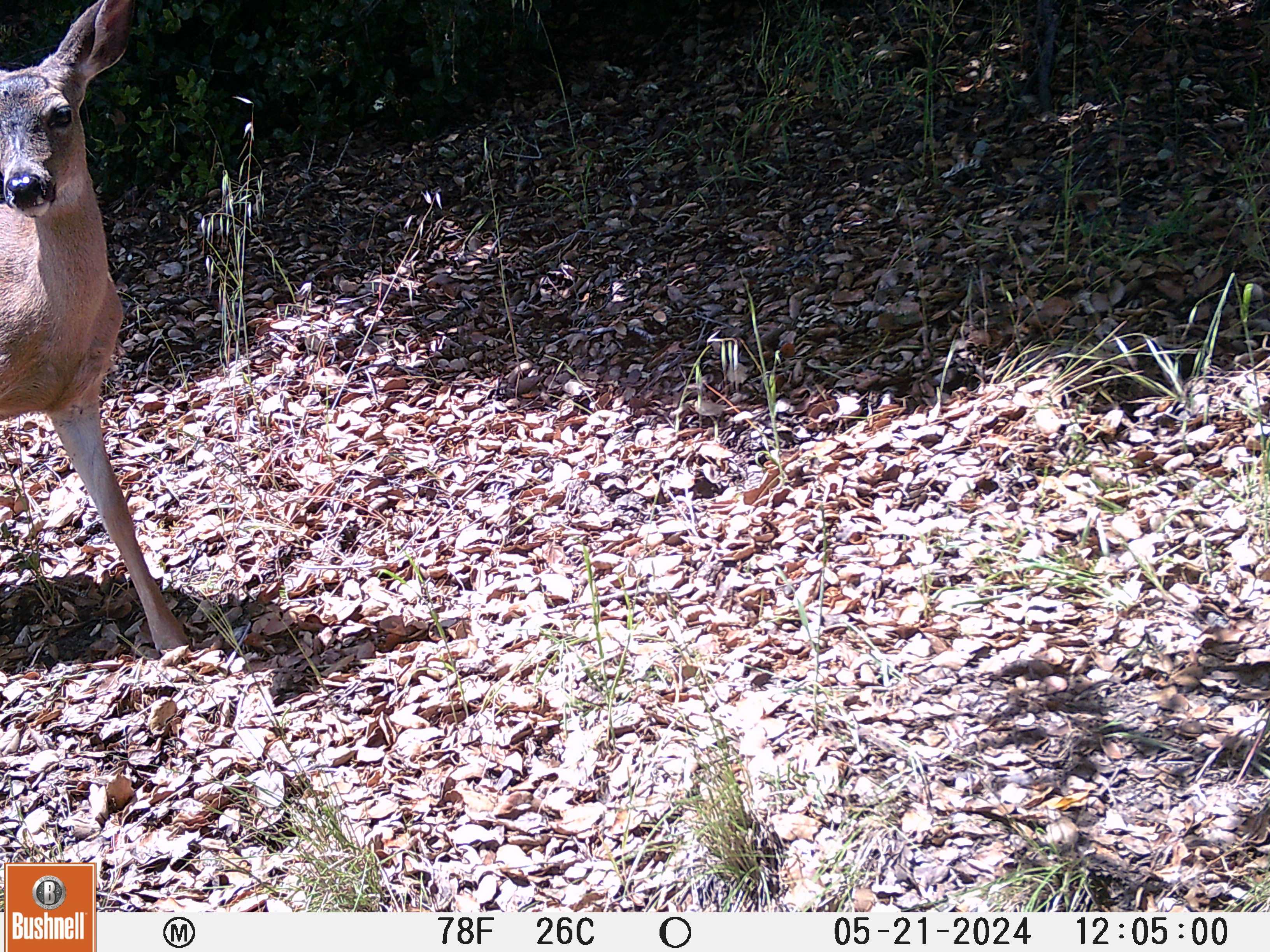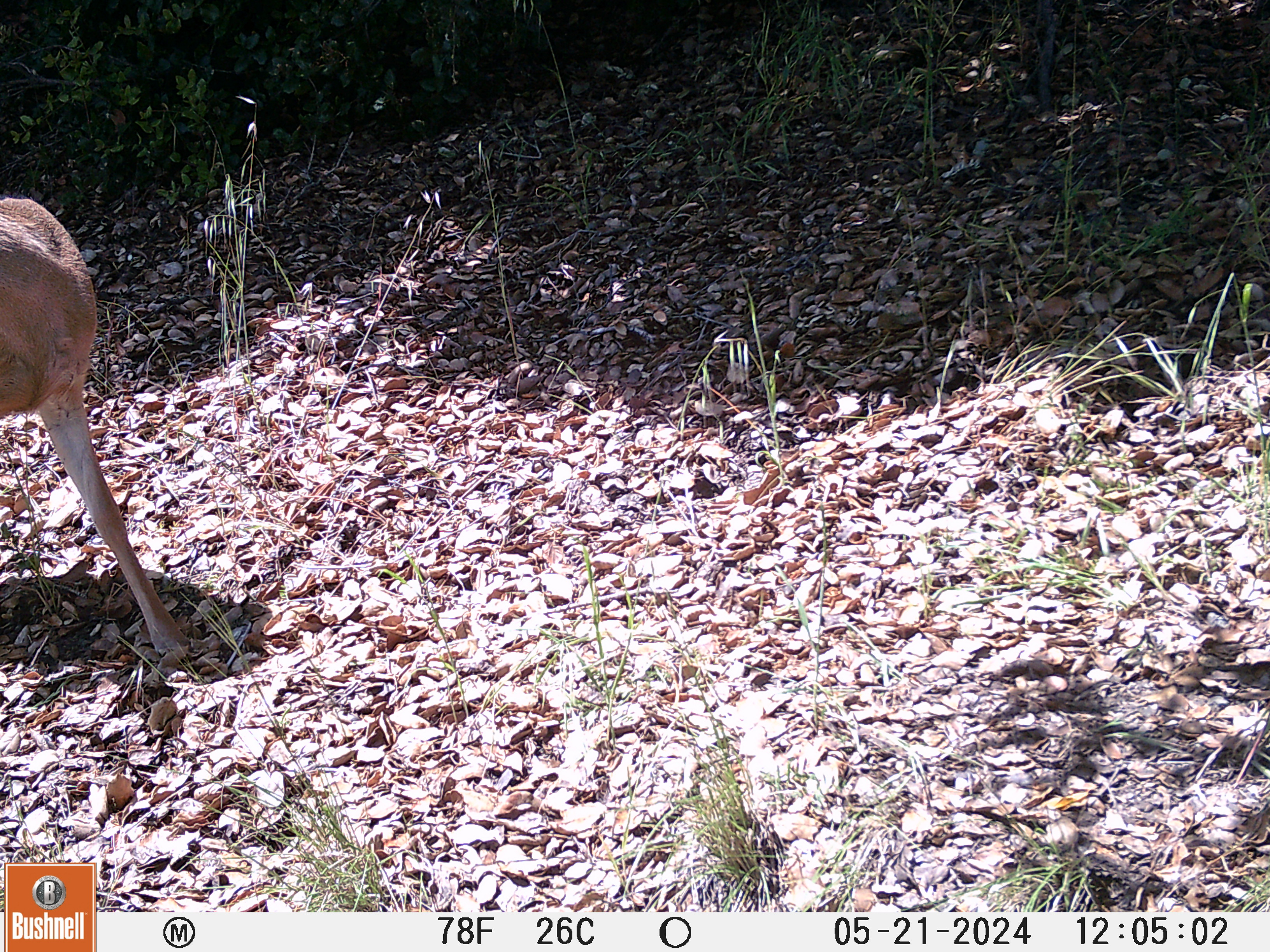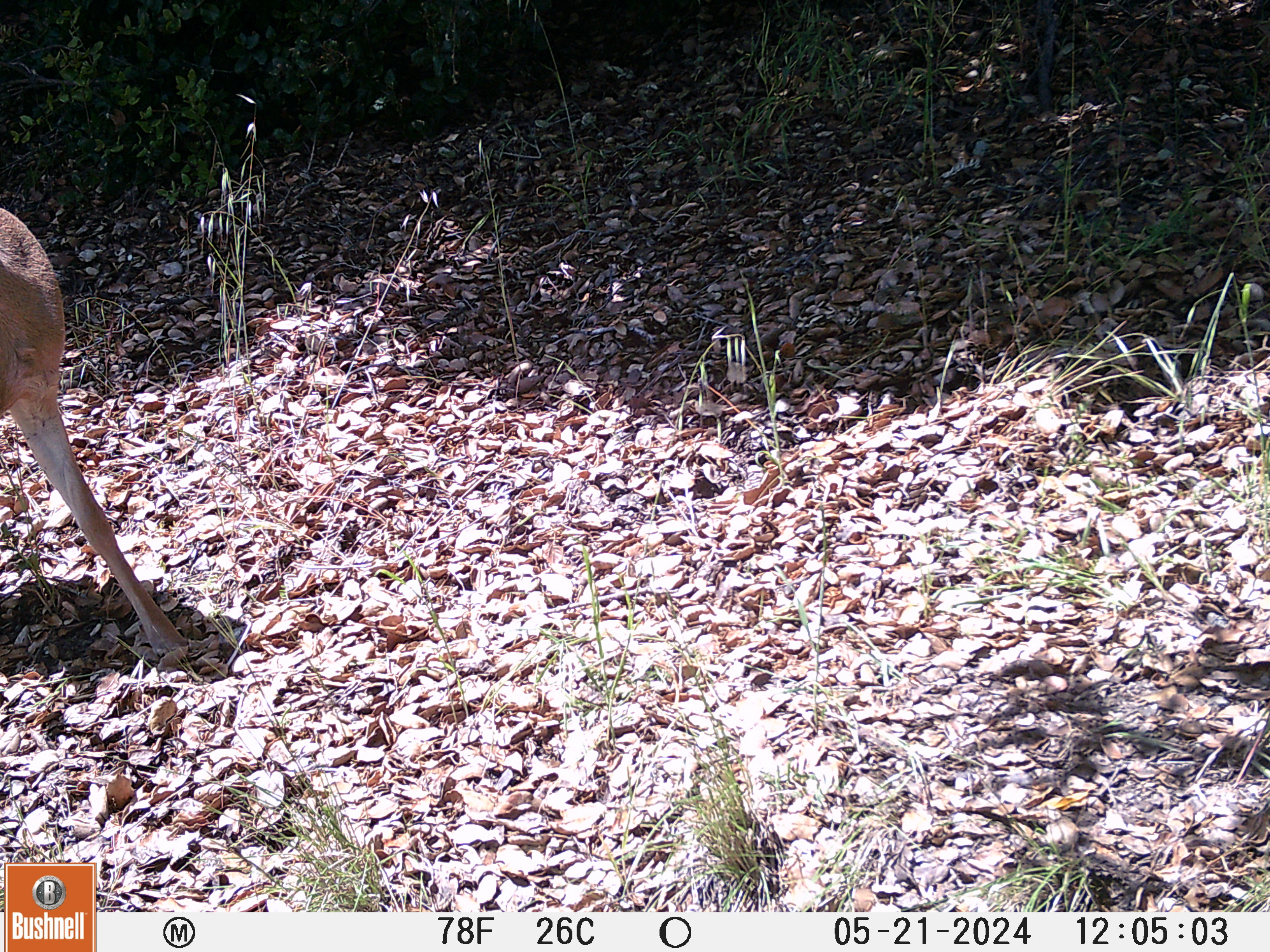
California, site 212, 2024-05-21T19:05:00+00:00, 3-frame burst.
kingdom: Animalia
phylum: Chordata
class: Mammalia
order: Artiodactyla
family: Cervidae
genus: Odocoileus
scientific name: Odocoileus hemionus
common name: mule deer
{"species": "mule deer (Odocoileus hemionus)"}